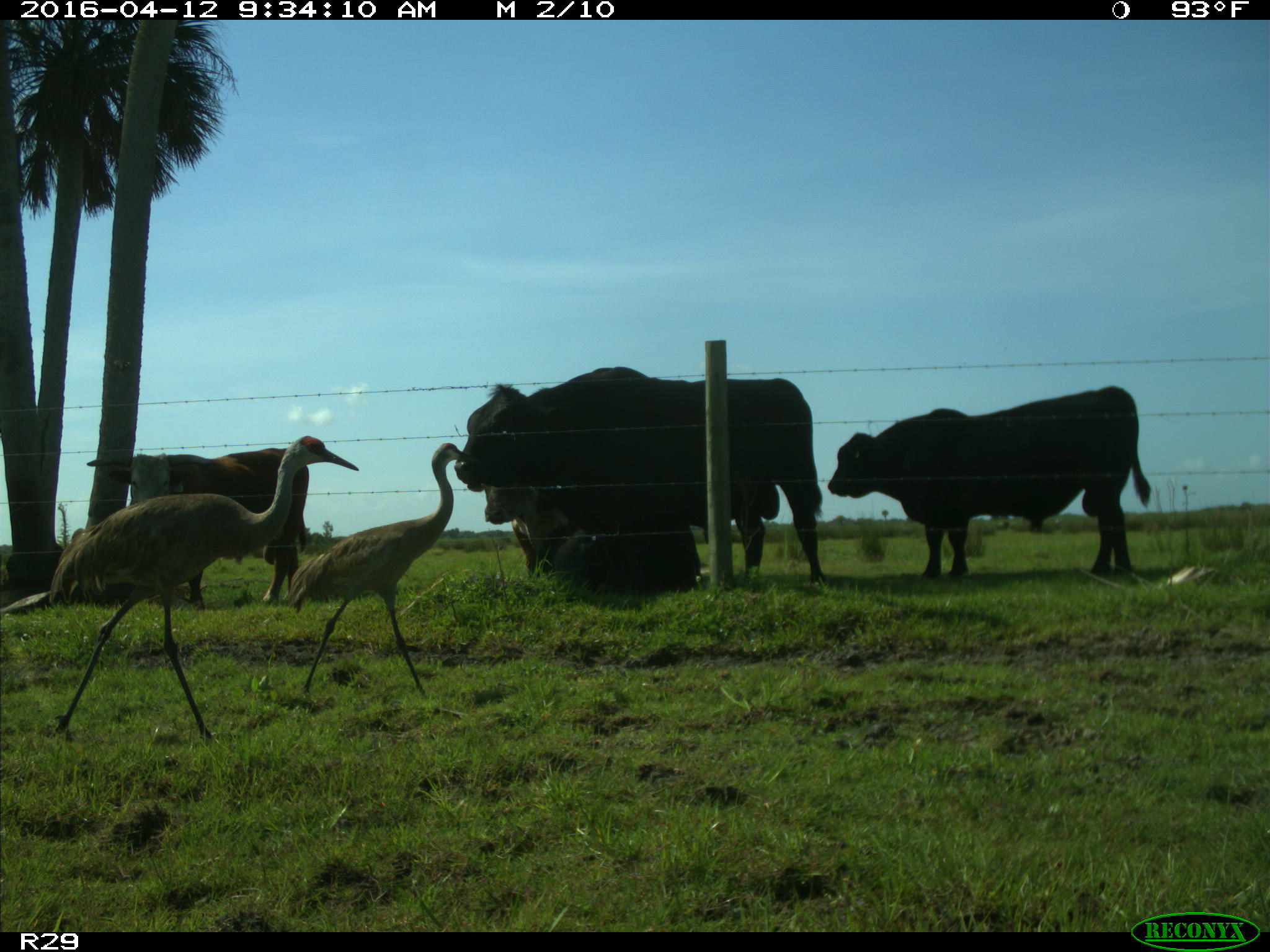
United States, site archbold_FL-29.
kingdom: Animalia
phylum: Chordata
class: Mammalia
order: Artiodactyla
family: Bovidae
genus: Bos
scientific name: Bos taurus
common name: domestic cow